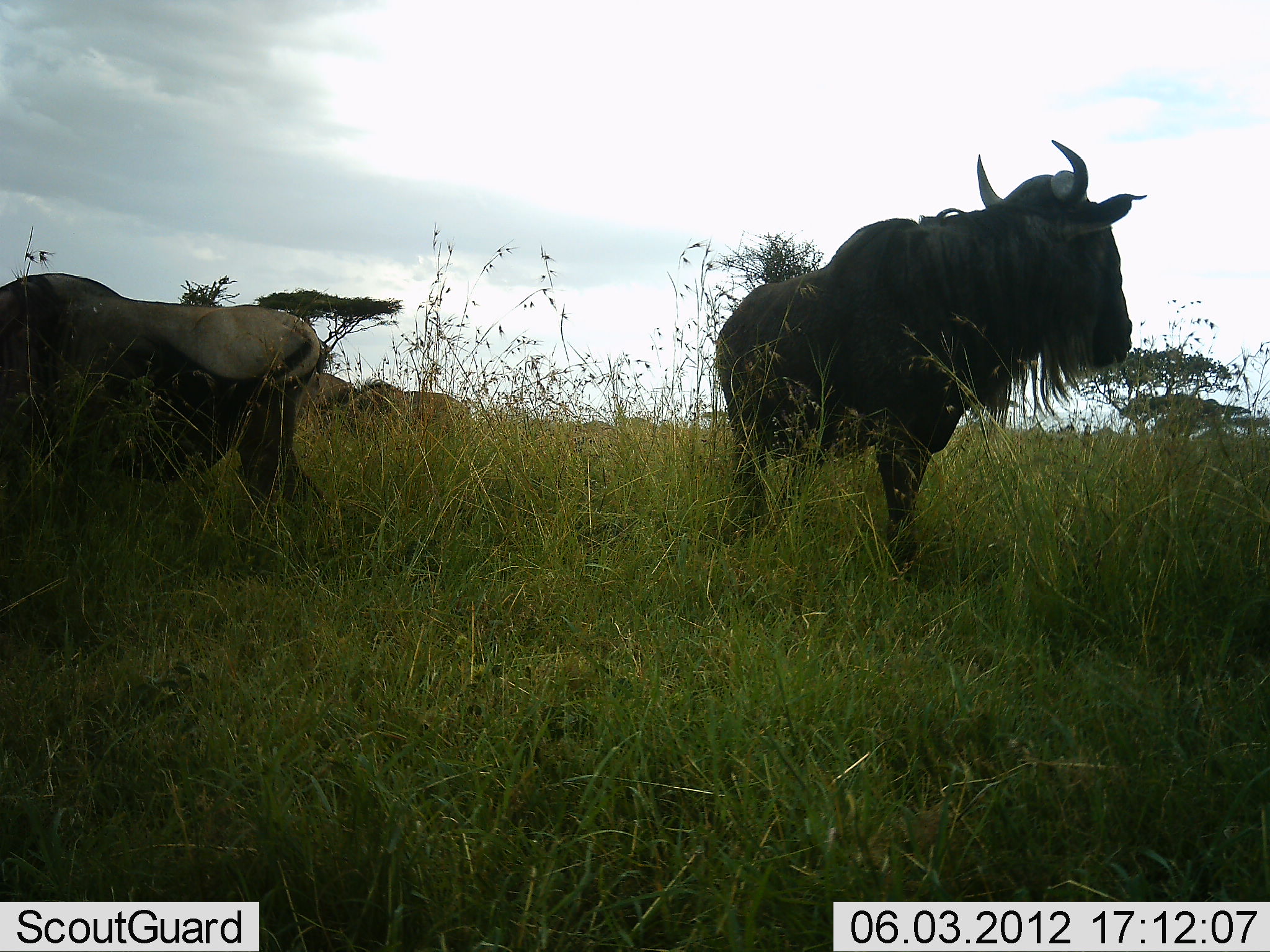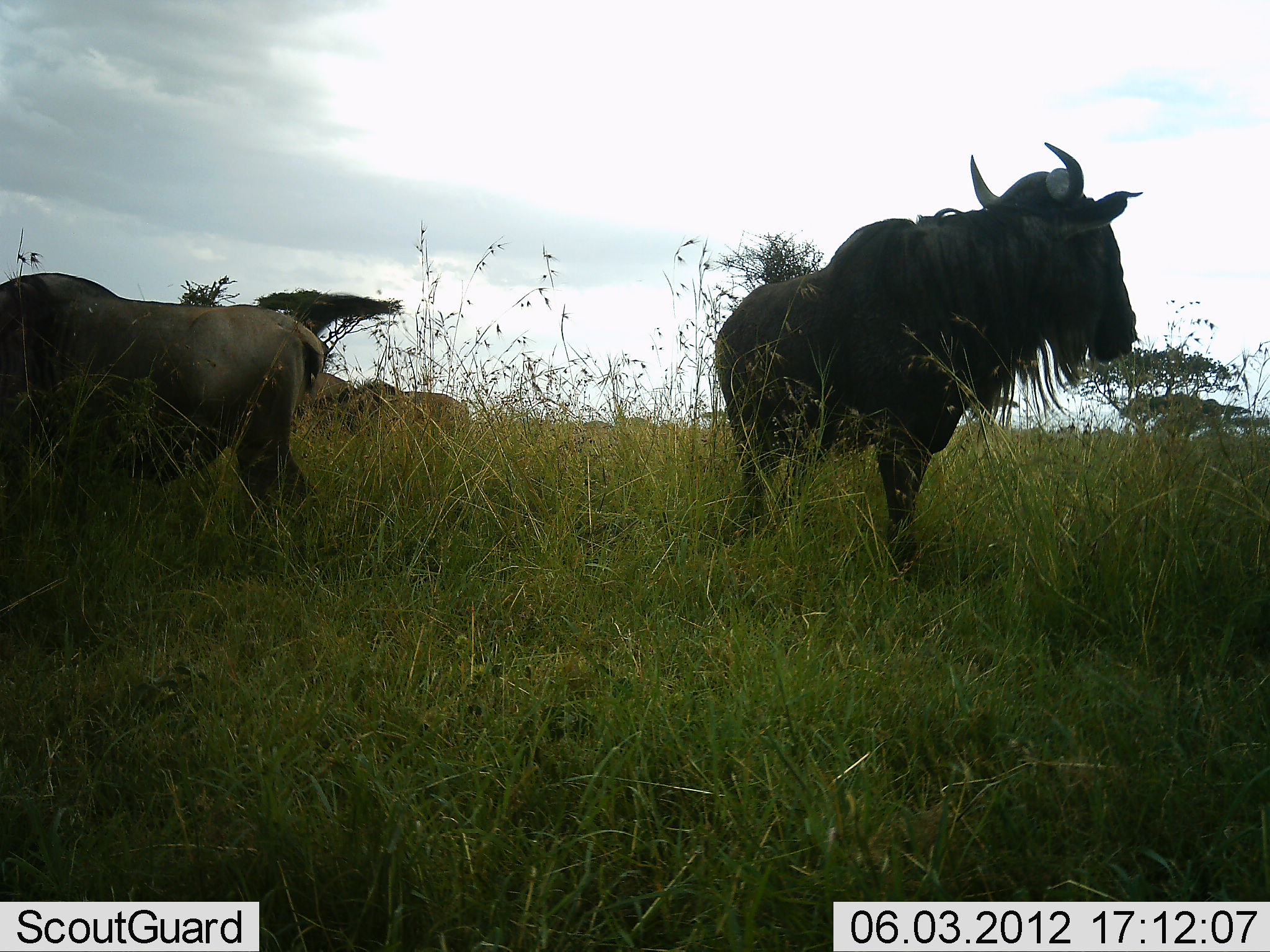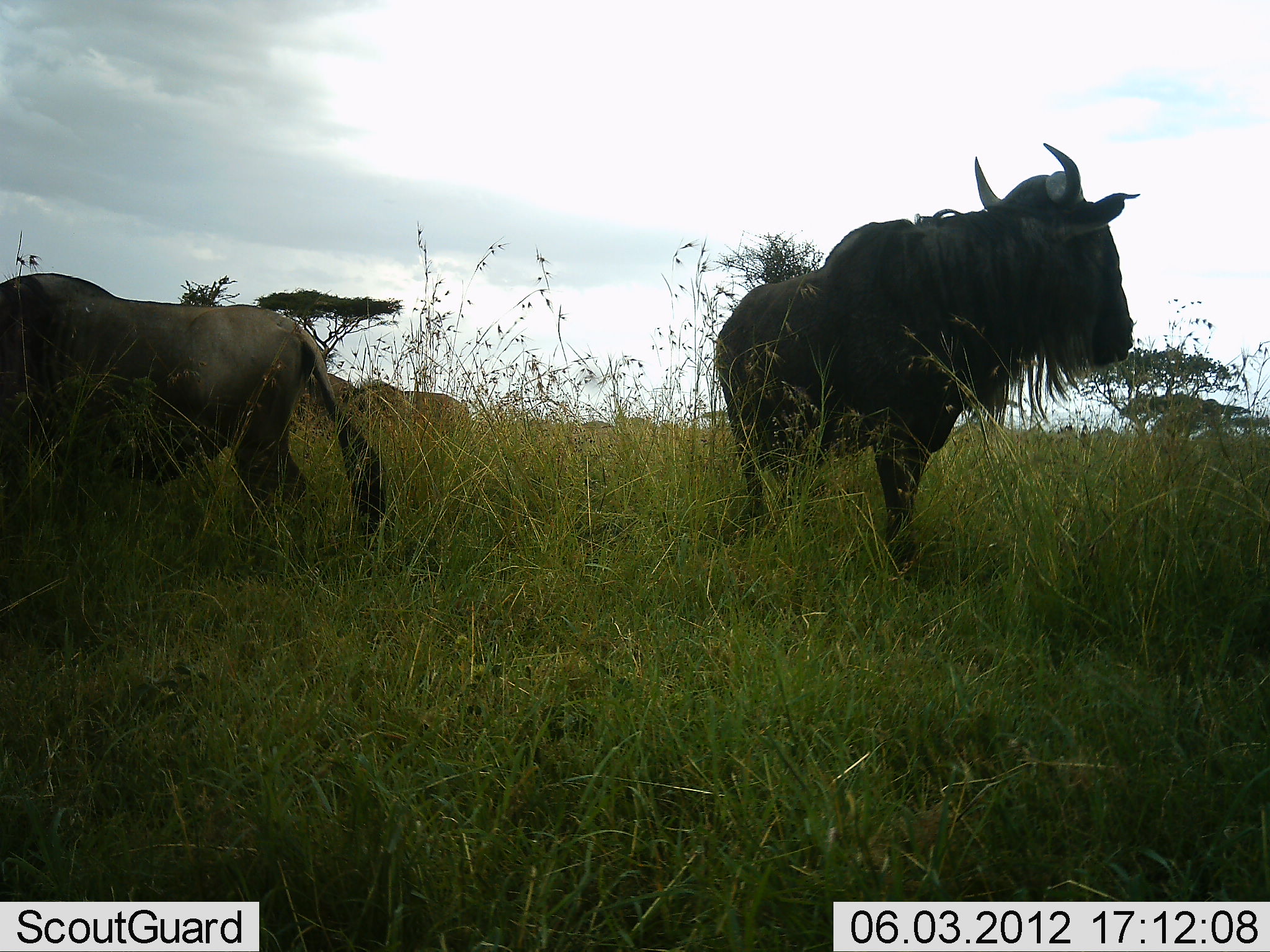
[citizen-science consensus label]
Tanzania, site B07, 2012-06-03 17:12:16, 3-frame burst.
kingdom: Animalia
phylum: Chordata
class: Mammalia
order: Artiodactyla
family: Bovidae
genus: Connochaetes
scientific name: Connochaetes taurinus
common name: blue wildebeest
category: wildebeest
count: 4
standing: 80%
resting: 10%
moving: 0%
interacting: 0%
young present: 0%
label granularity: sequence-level